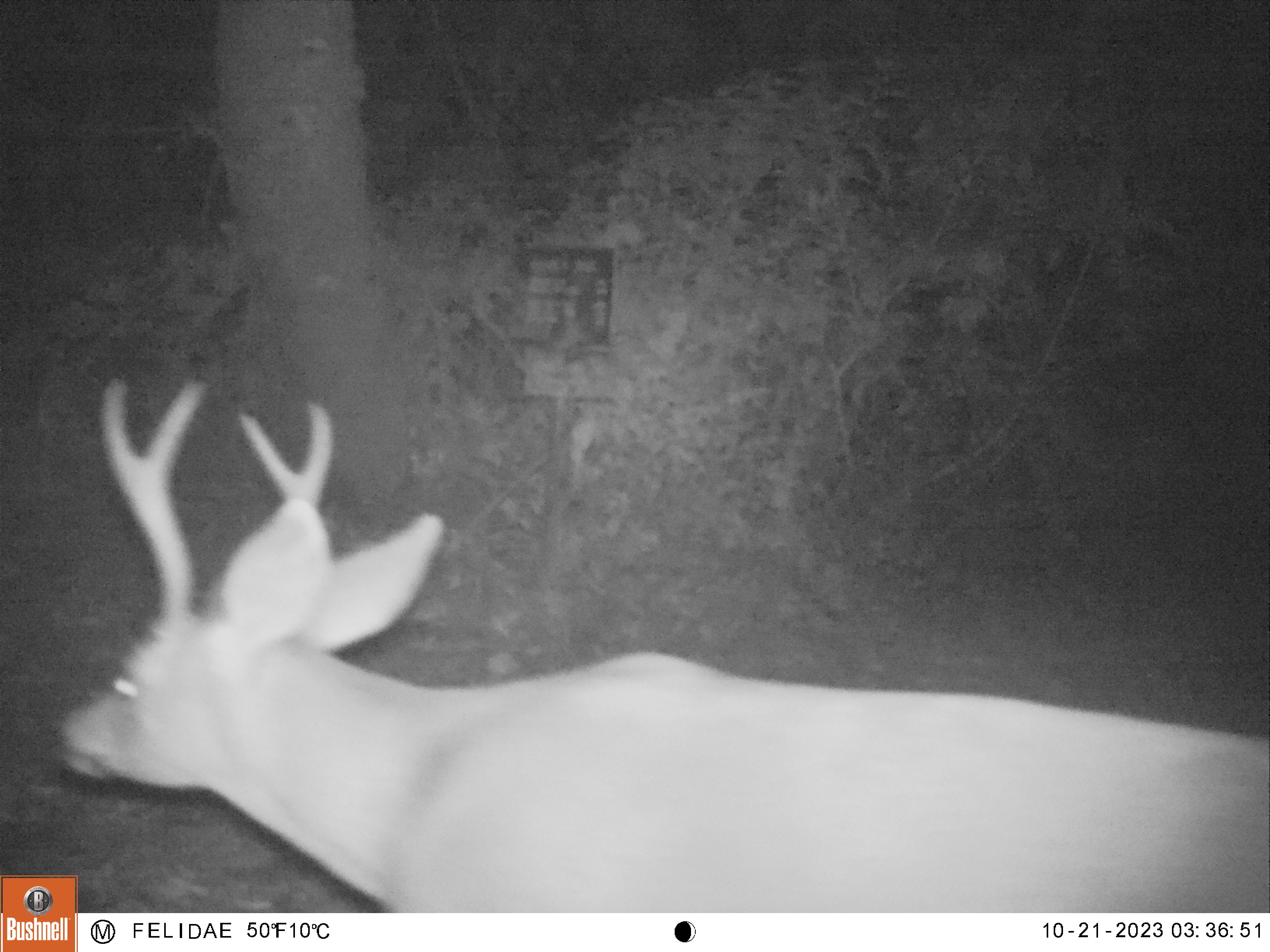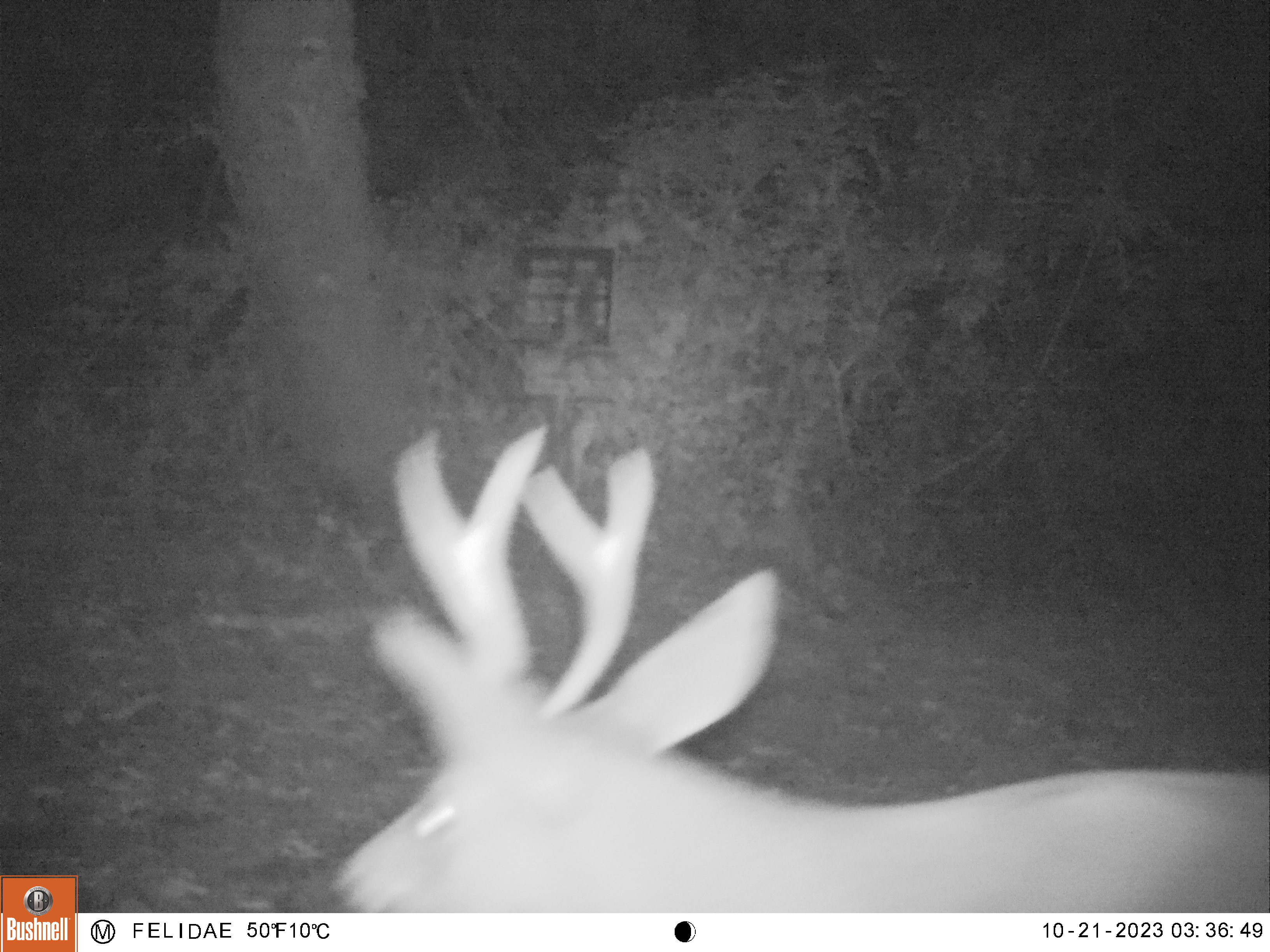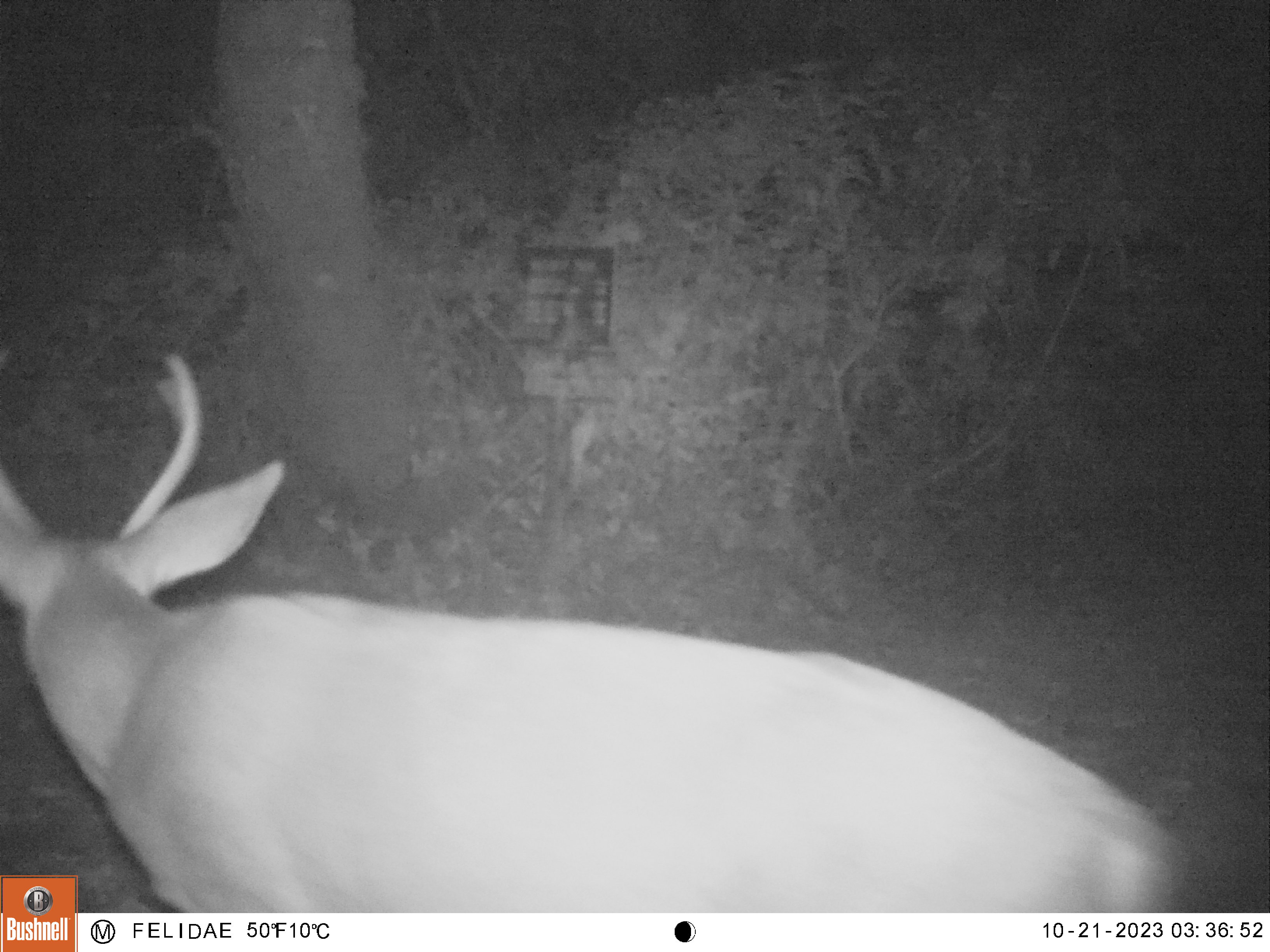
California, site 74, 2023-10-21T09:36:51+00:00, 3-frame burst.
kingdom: Animalia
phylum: Chordata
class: Mammalia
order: Artiodactyla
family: Cervidae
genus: Odocoileus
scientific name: Odocoileus hemionus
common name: mule deer